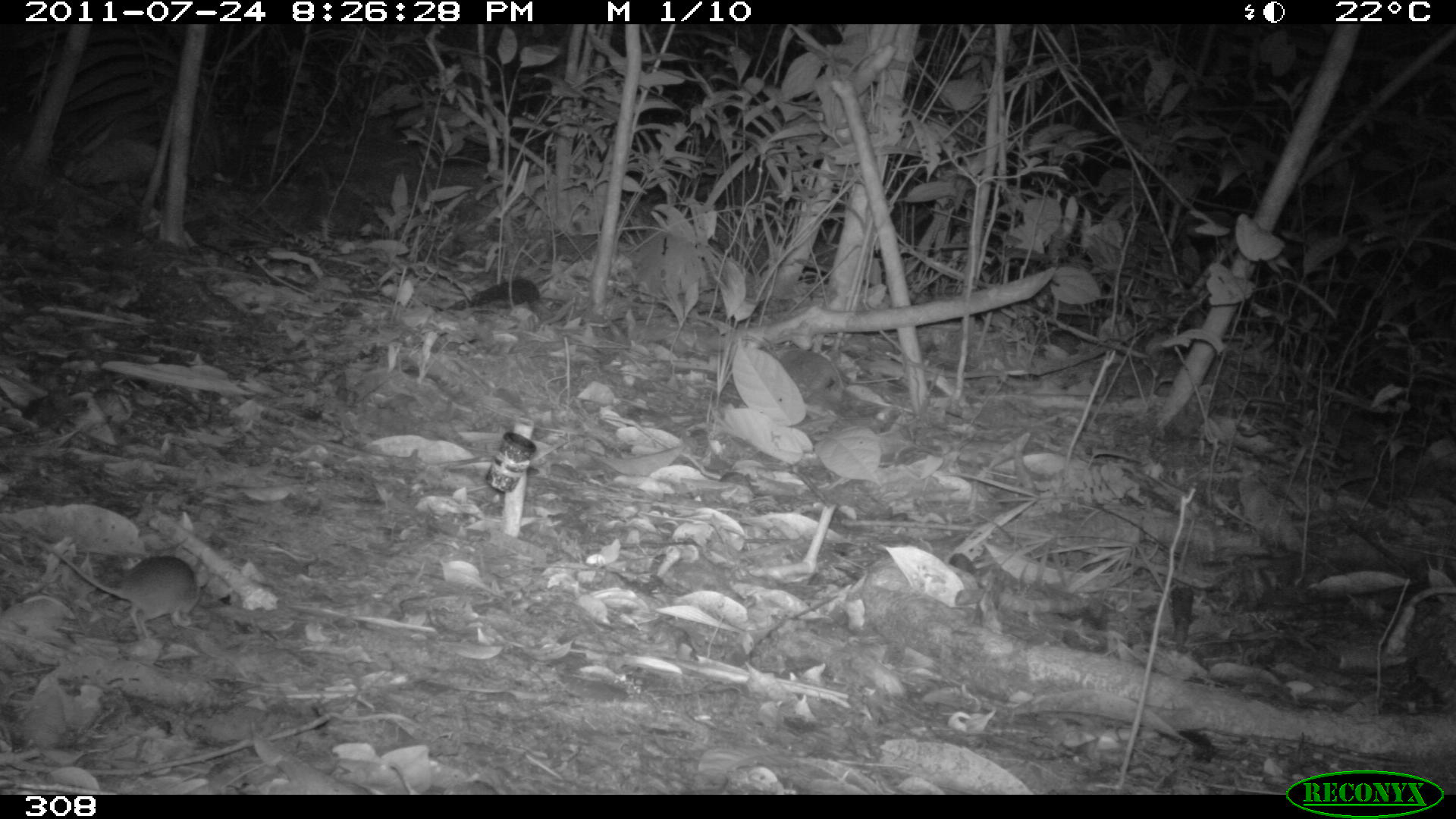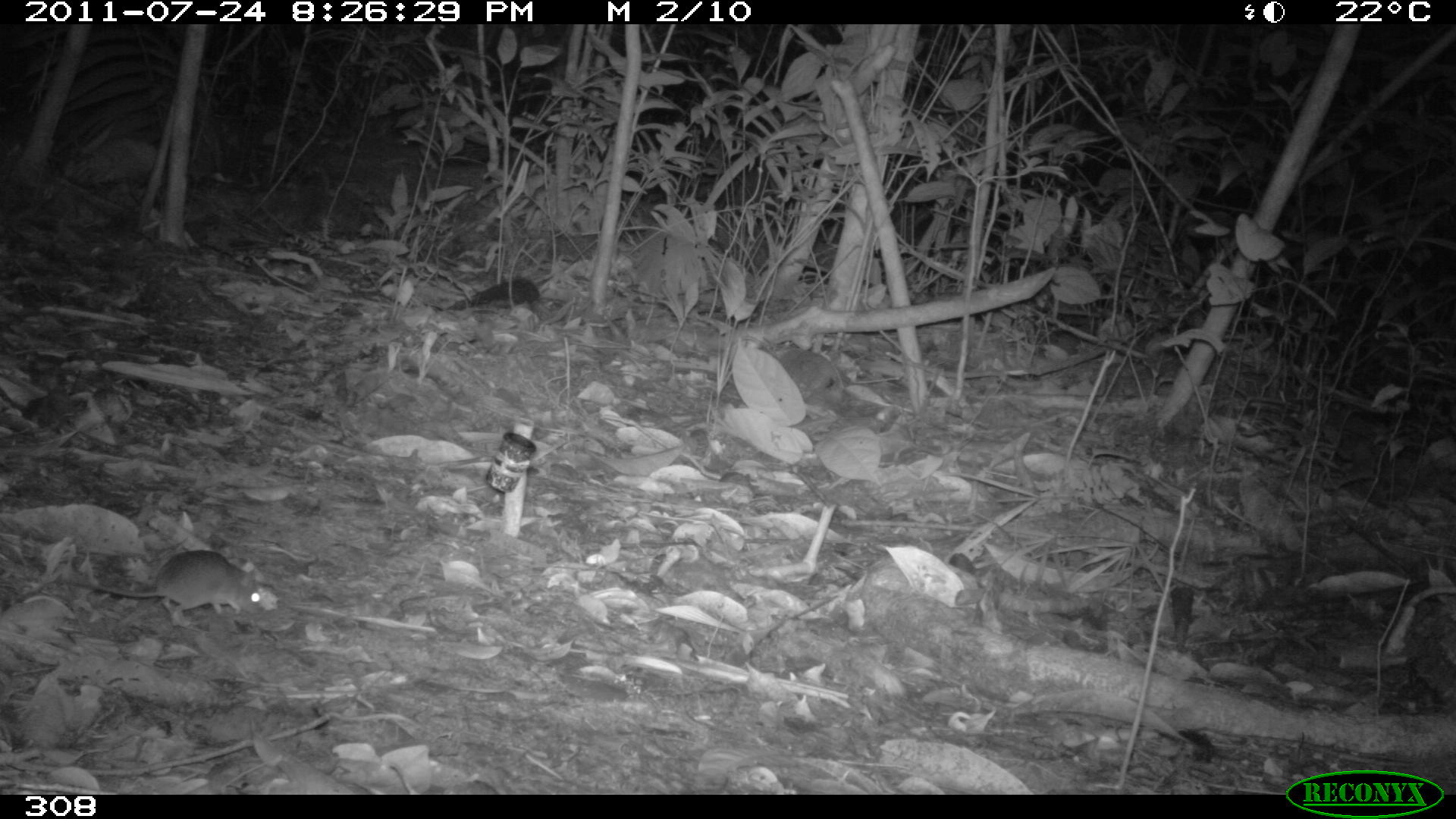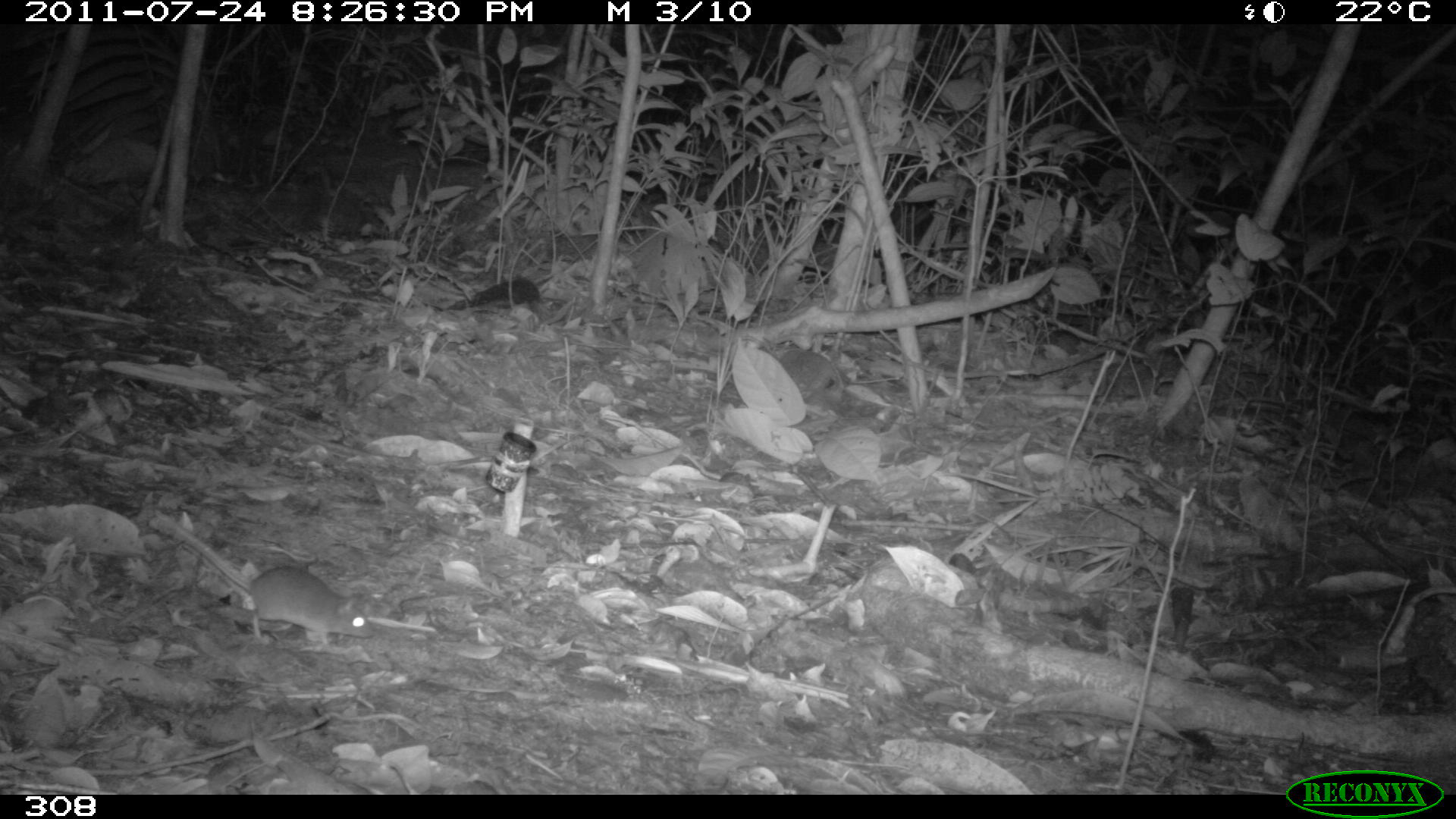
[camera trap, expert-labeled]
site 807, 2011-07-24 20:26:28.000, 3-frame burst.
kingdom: Animalia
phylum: Chordata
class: Mammalia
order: Rodentia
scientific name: Rodentia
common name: rodents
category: unknown rodent